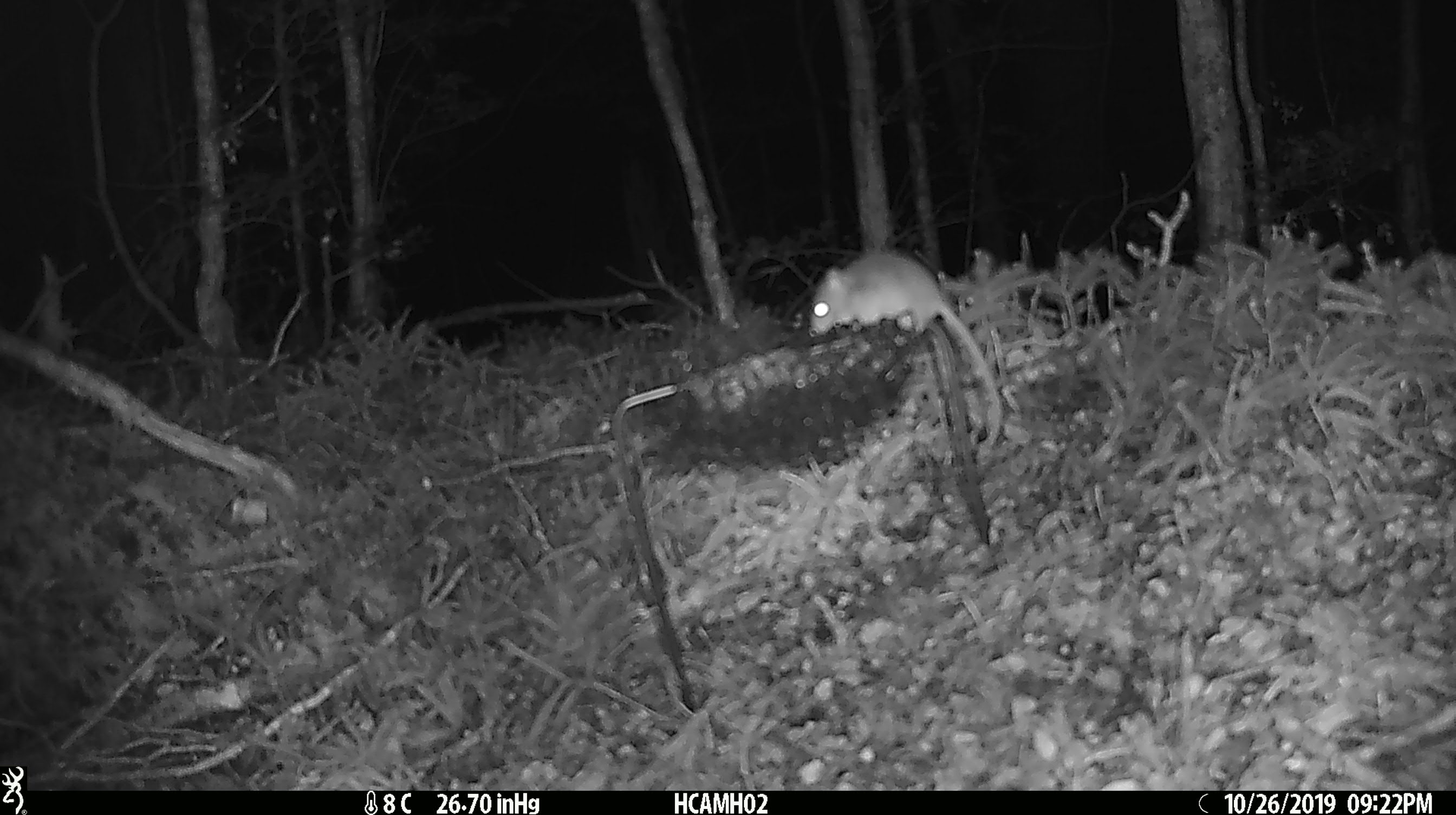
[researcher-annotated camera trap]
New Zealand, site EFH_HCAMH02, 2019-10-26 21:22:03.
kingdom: Animalia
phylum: Chordata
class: Mammalia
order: Rodentia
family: Muridae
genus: Mus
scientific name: Mus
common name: mouse